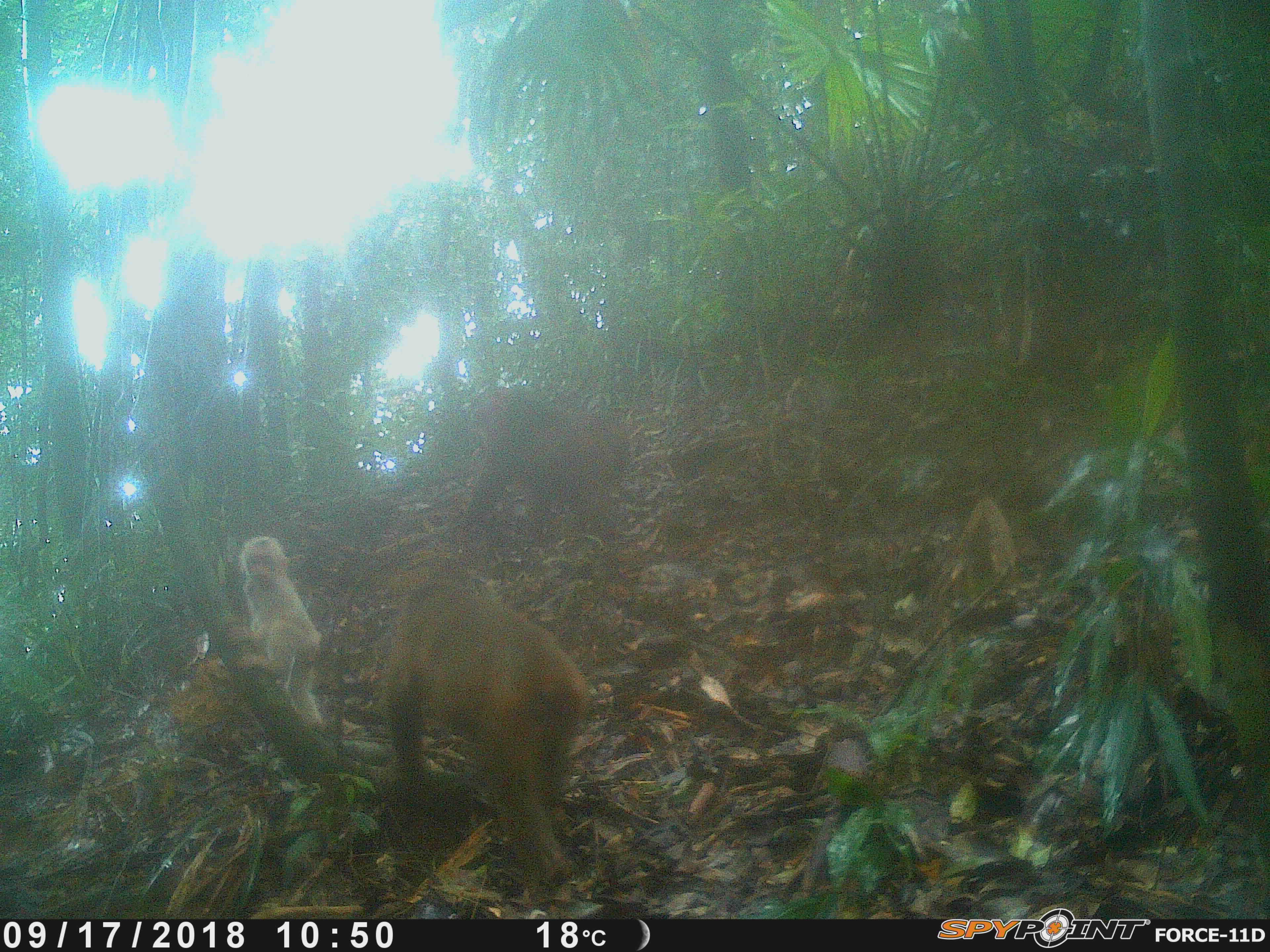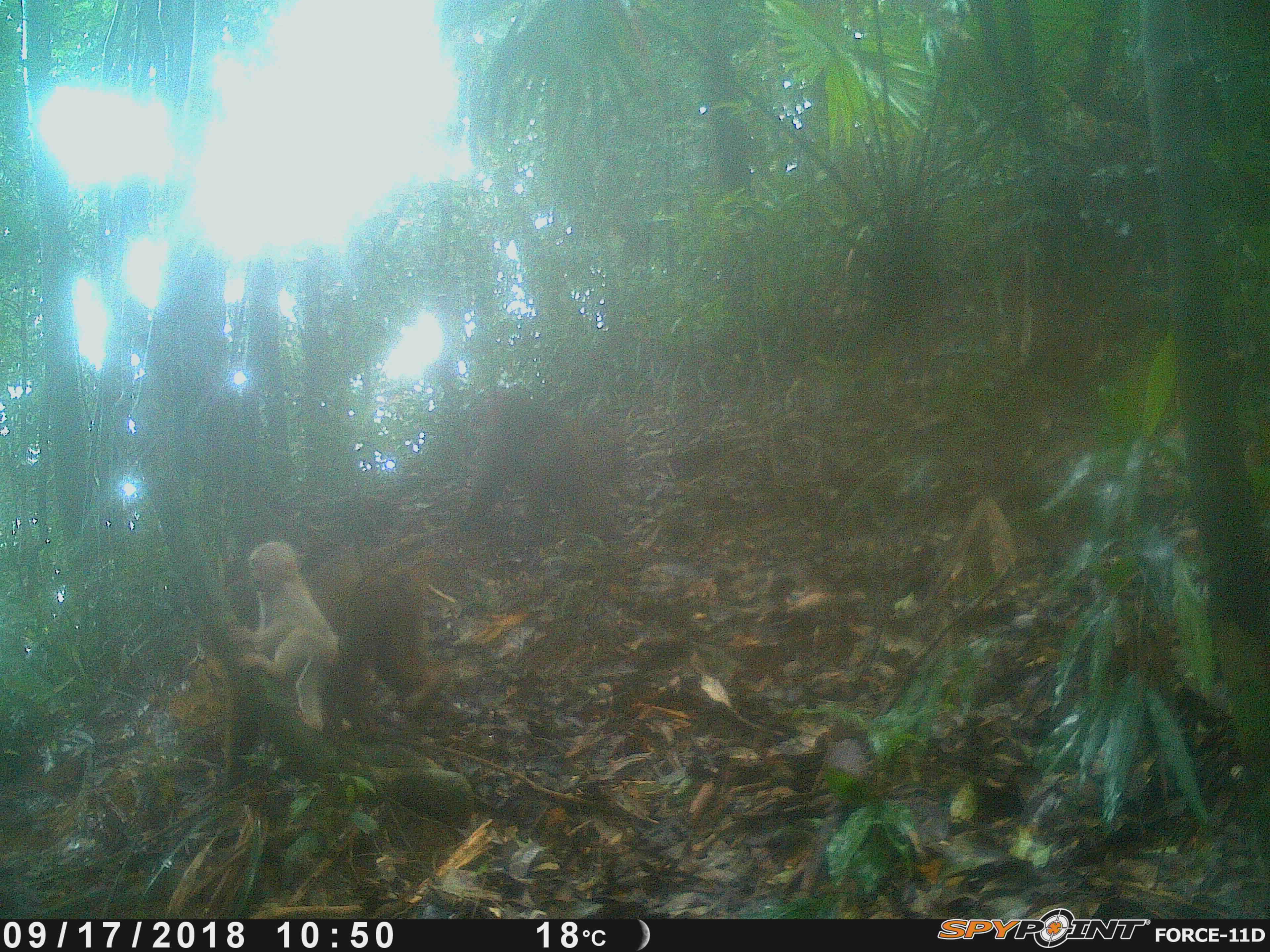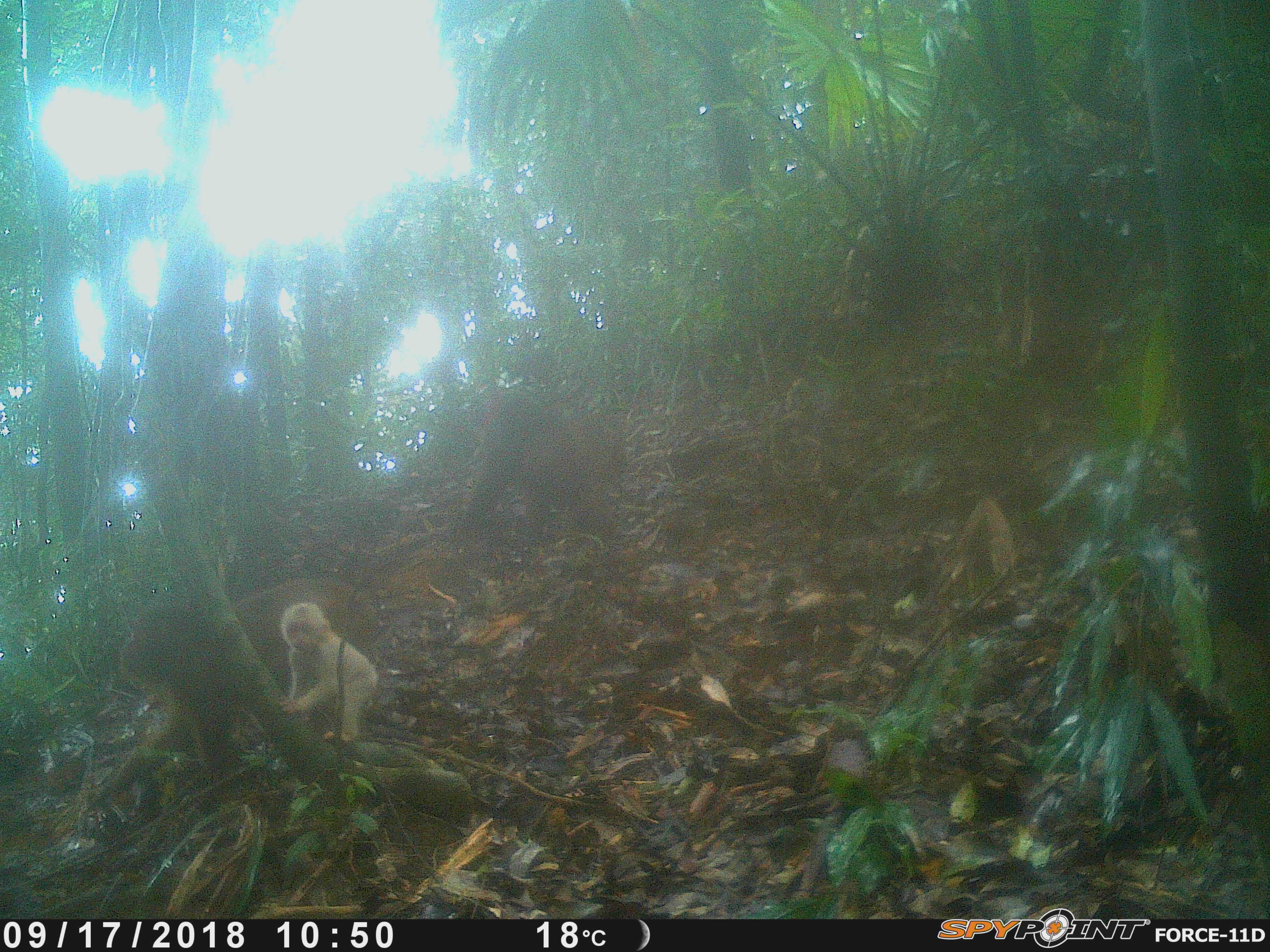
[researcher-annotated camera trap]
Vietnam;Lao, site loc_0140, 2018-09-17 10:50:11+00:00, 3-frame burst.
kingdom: Animalia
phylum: Chordata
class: Mammalia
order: Primates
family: Cercopithecidae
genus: Macaca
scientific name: Macaca arctoides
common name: stump-tailed macaque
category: stump tailed macaque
Stump tailed macaque (stump-tailed macaque) (Macaca arctoides). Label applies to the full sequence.